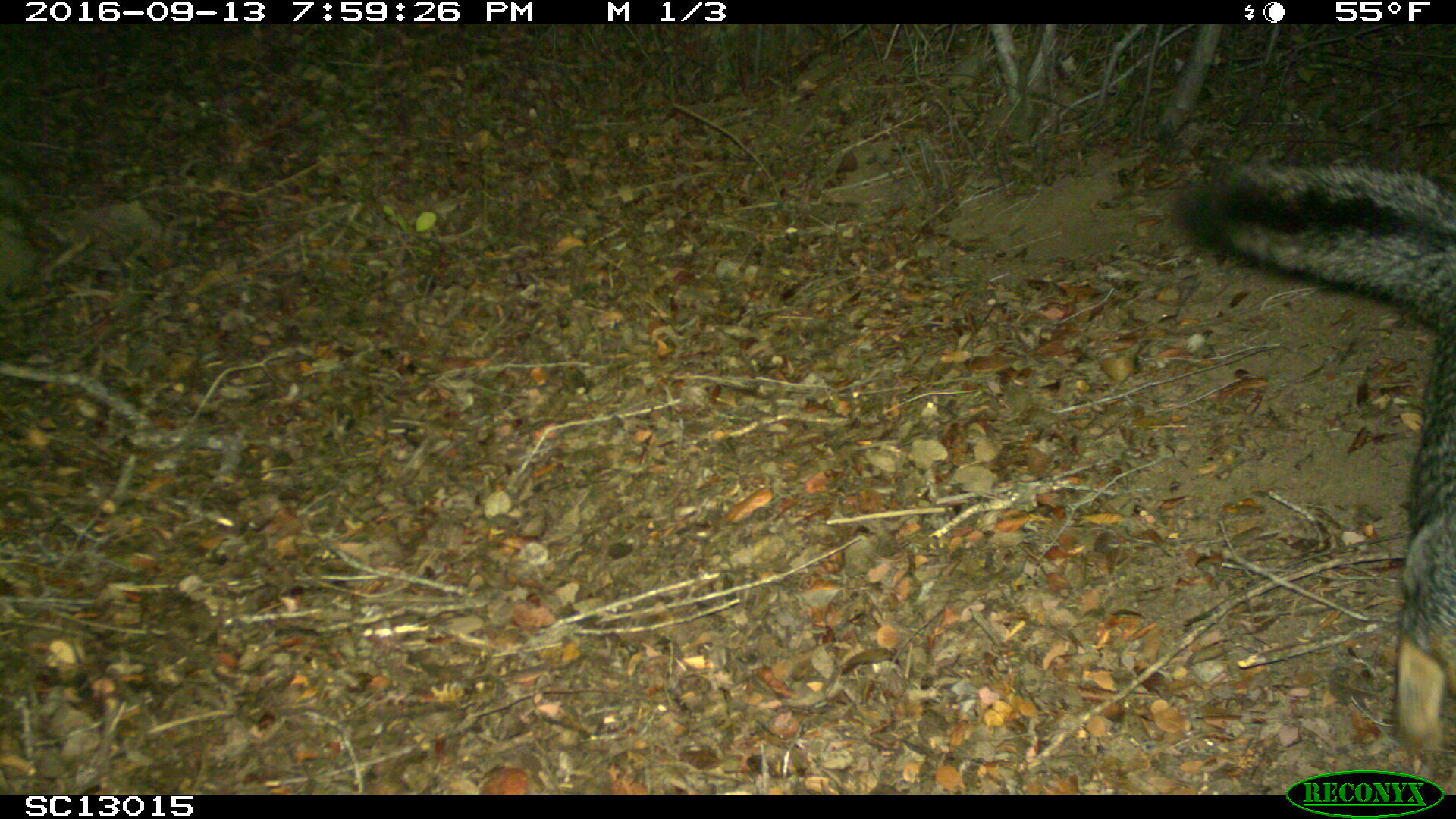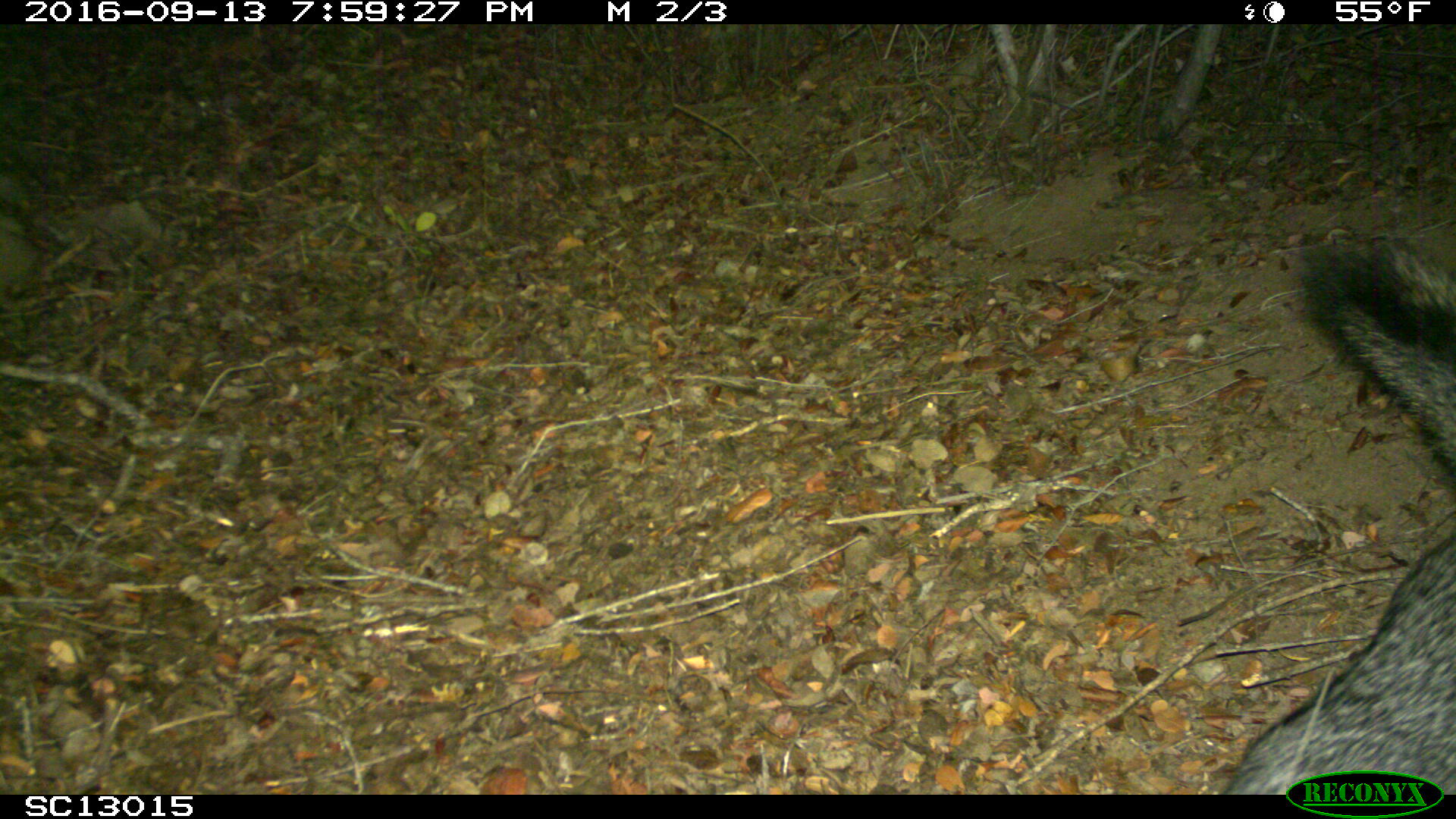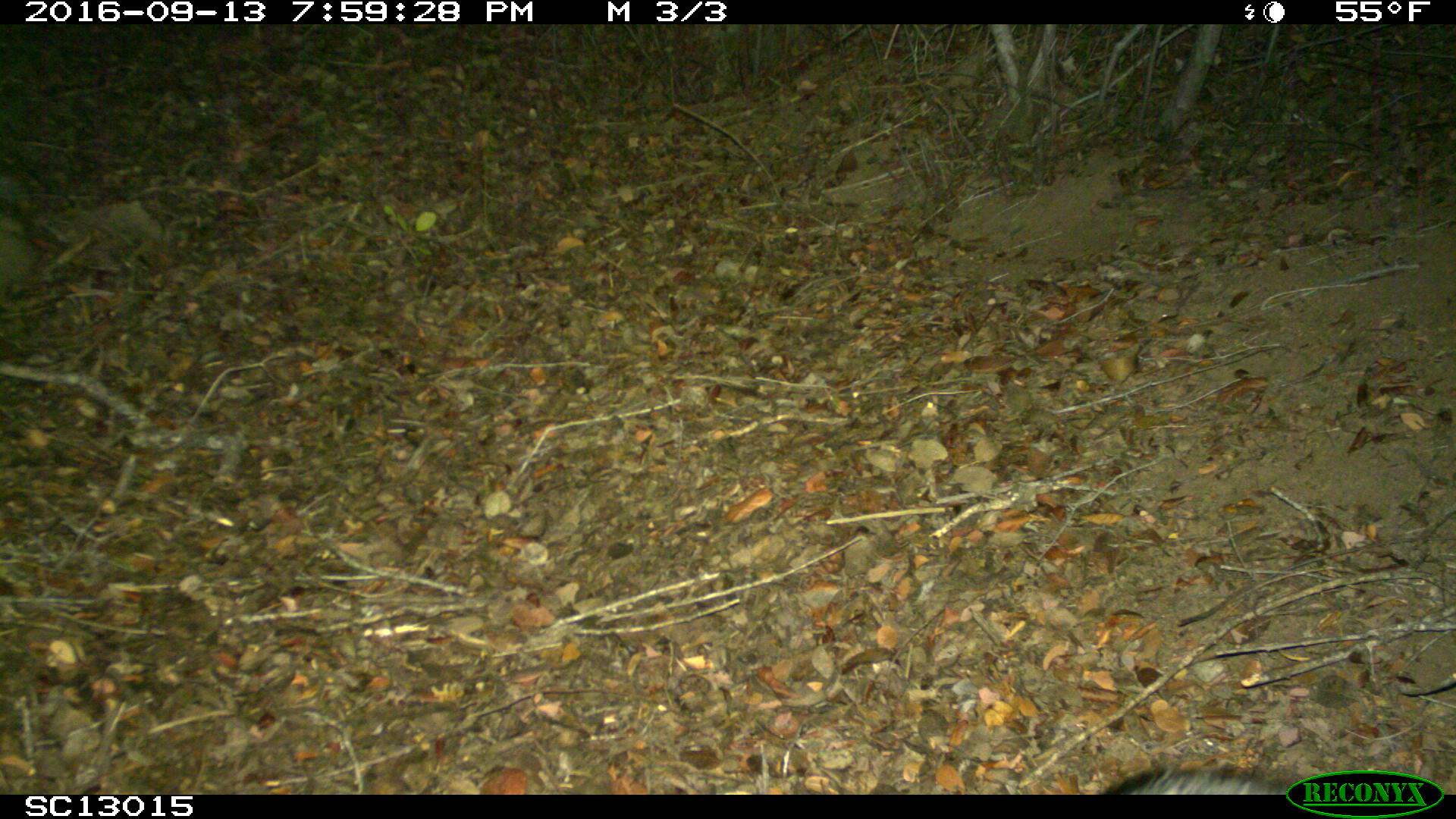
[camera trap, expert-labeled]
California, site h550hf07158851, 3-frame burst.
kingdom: Animalia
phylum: Chordata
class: Mammalia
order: Carnivora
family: Canidae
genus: Urocyon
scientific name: Urocyon littoralis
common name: island fox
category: fox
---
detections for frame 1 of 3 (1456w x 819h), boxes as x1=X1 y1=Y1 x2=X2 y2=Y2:
fox: x1=1173 y1=158 x2=1455 y2=779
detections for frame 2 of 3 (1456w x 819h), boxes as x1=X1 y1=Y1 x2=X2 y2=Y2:
fox: x1=1224 y1=234 x2=1455 y2=793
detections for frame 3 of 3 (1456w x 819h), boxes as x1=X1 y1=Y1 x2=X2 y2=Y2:
fox: x1=1097 y1=766 x2=1299 y2=794